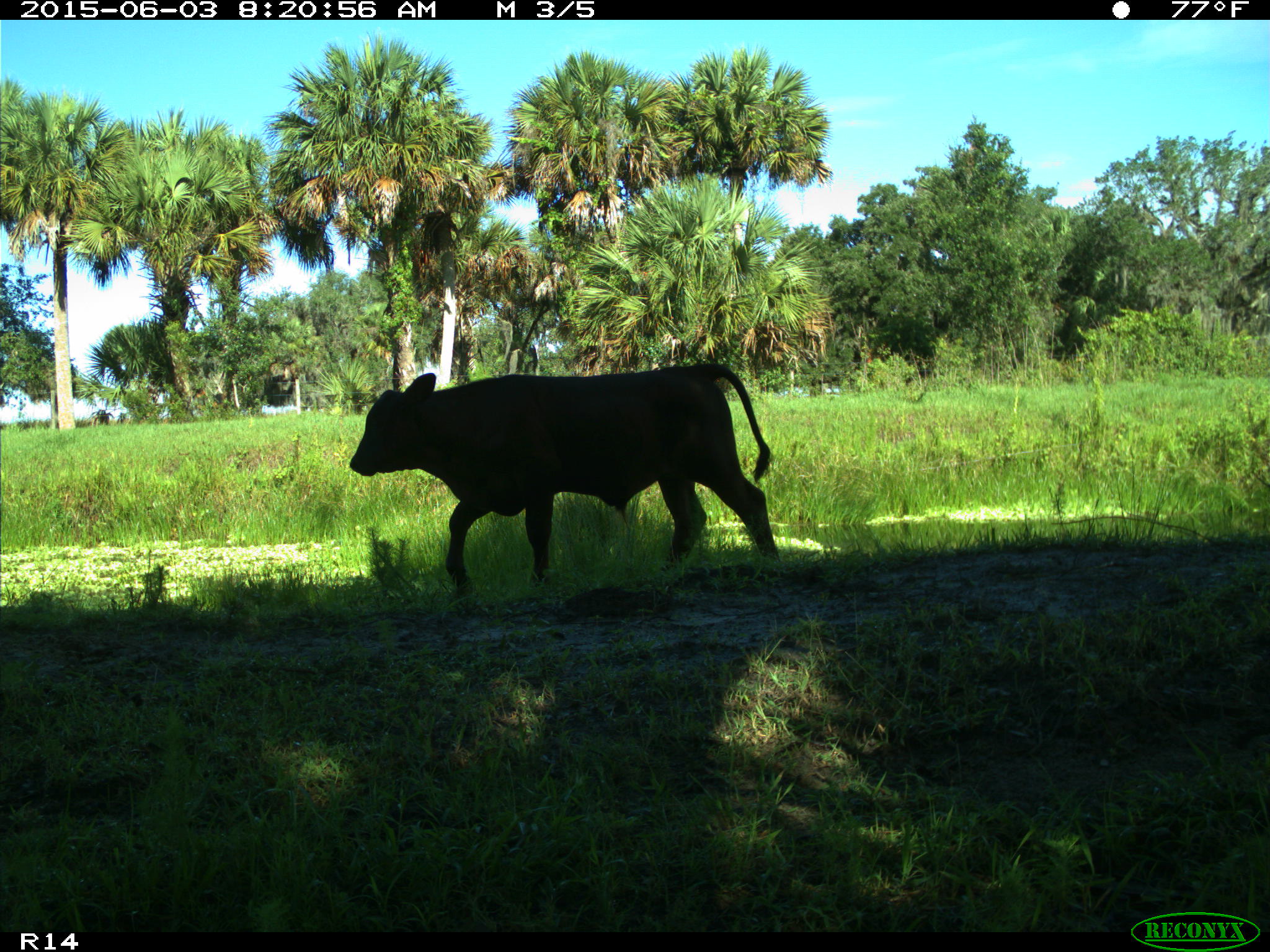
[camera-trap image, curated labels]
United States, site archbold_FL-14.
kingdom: Animalia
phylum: Chordata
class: Mammalia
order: Artiodactyla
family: Bovidae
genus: Bos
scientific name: Bos taurus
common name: domestic cow